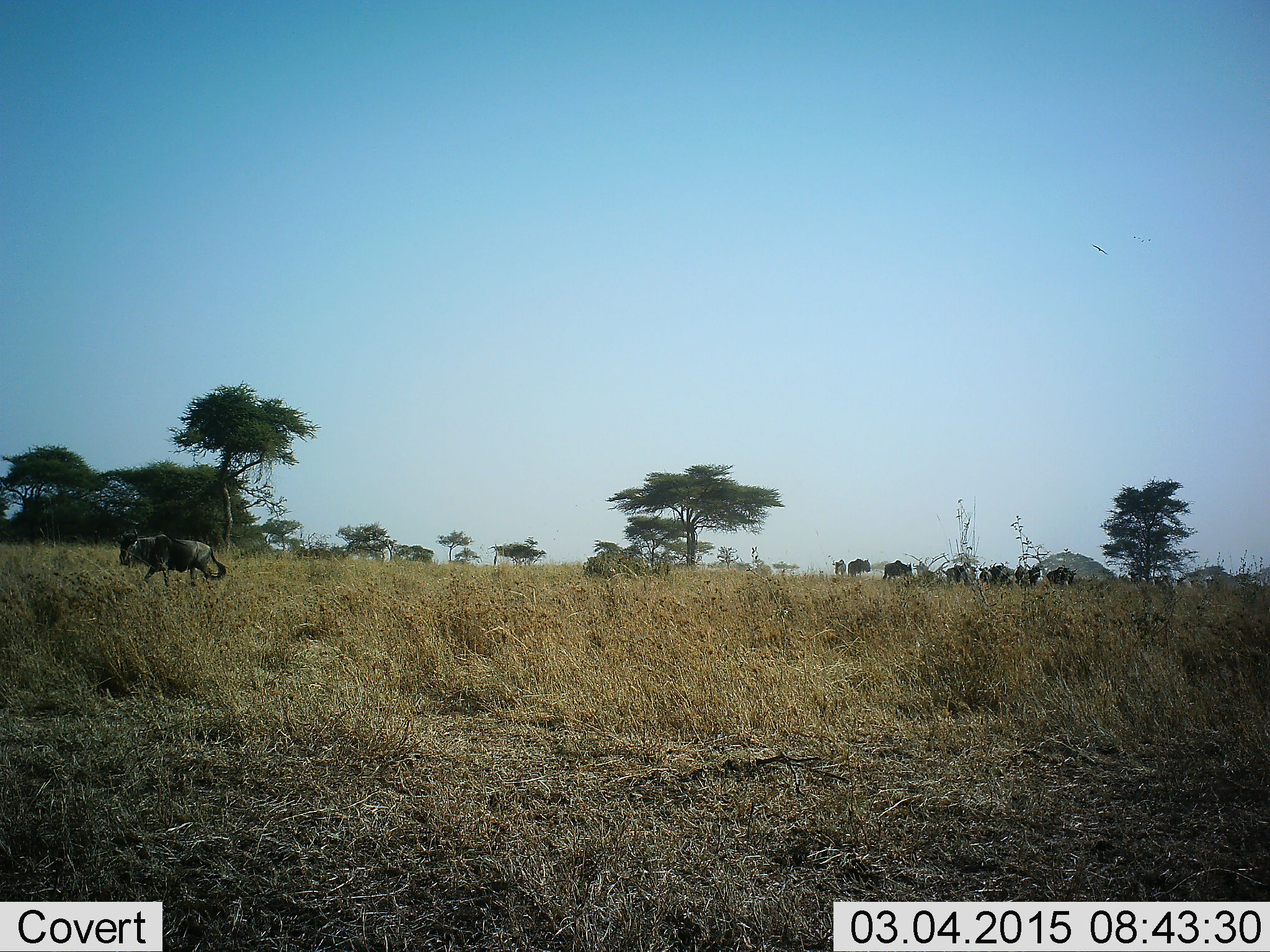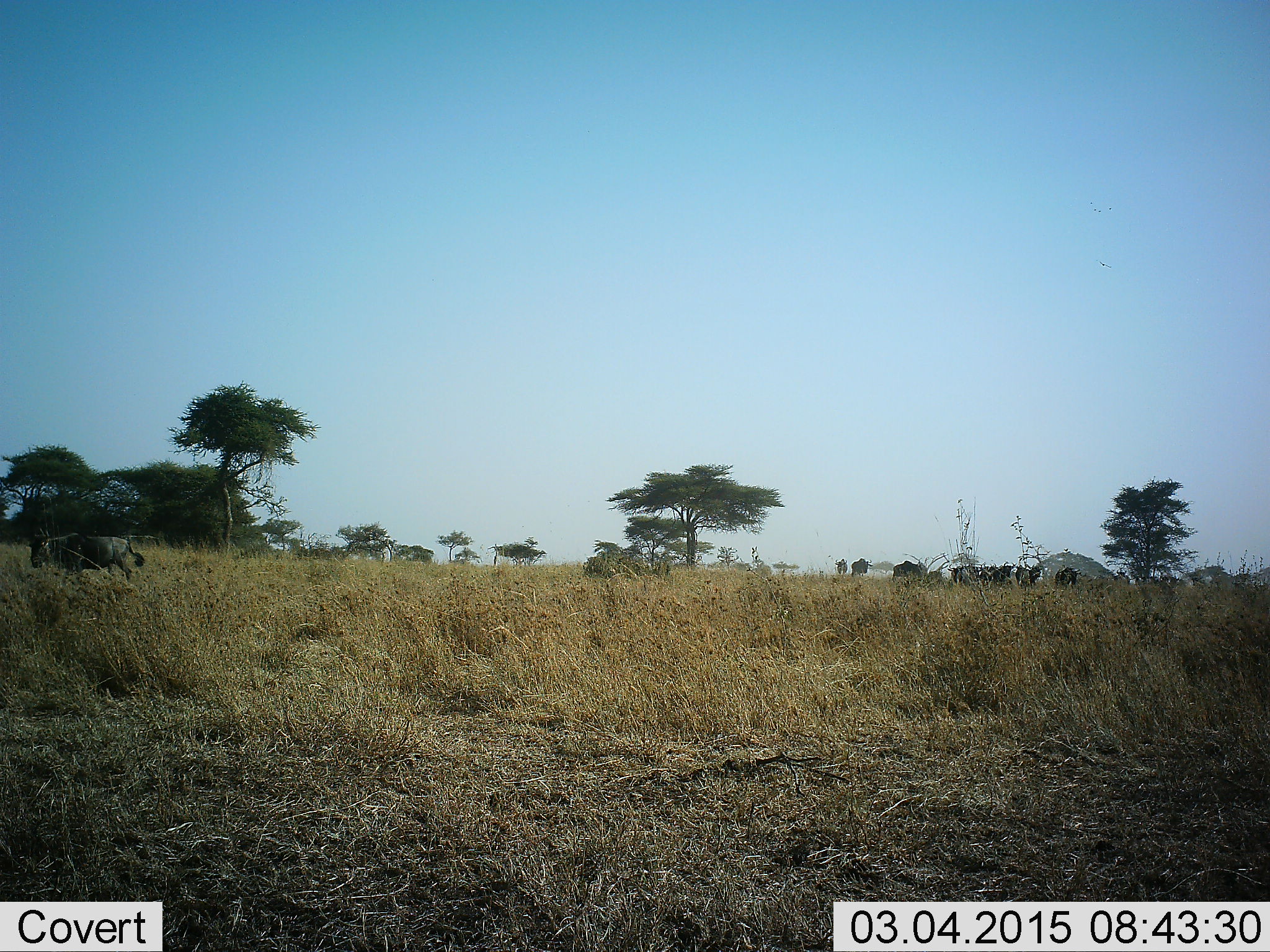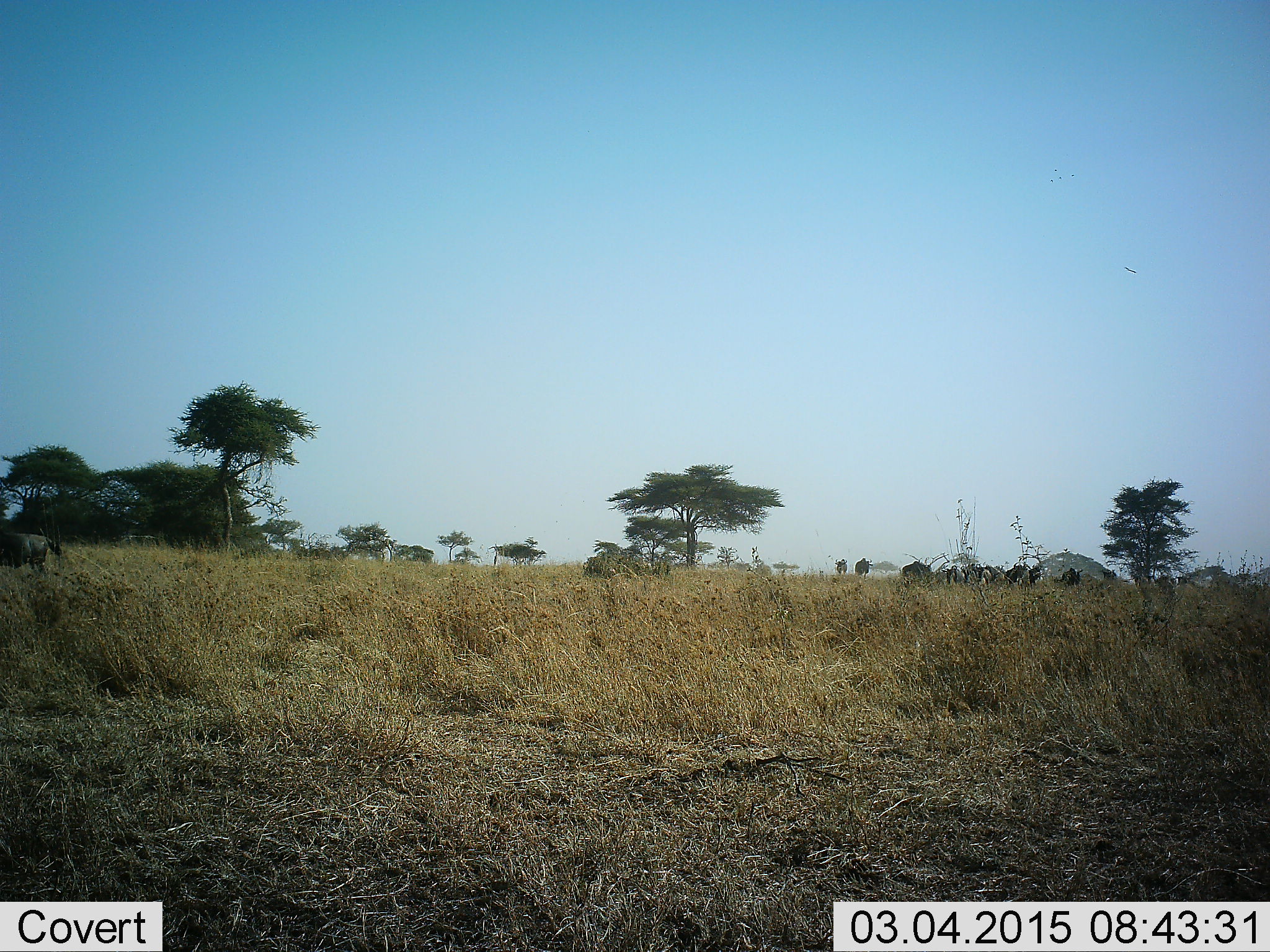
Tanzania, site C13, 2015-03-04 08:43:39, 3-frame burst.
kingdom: Animalia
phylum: Chordata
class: Mammalia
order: Artiodactyla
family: Bovidae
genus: Connochaetes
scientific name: Connochaetes taurinus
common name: blue wildebeest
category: wildebeest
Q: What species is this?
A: Wildebeest (blue wildebeest) (Connochaetes taurinus).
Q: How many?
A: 11-50.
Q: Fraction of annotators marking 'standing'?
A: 17%.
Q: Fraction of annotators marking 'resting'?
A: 0%.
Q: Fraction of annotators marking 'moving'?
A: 100%.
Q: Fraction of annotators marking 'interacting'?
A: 0%.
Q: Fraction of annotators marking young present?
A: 0%.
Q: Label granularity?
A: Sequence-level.